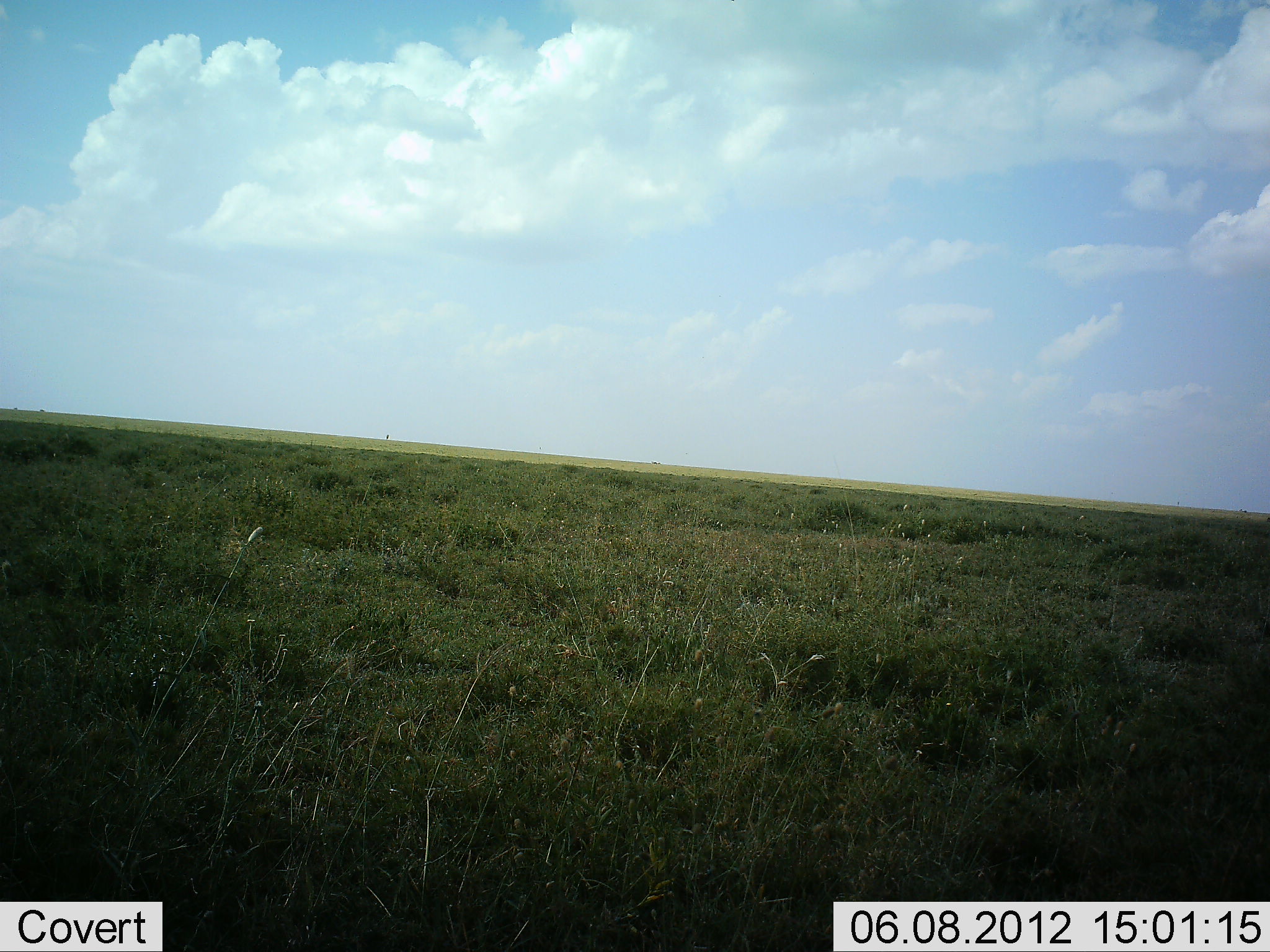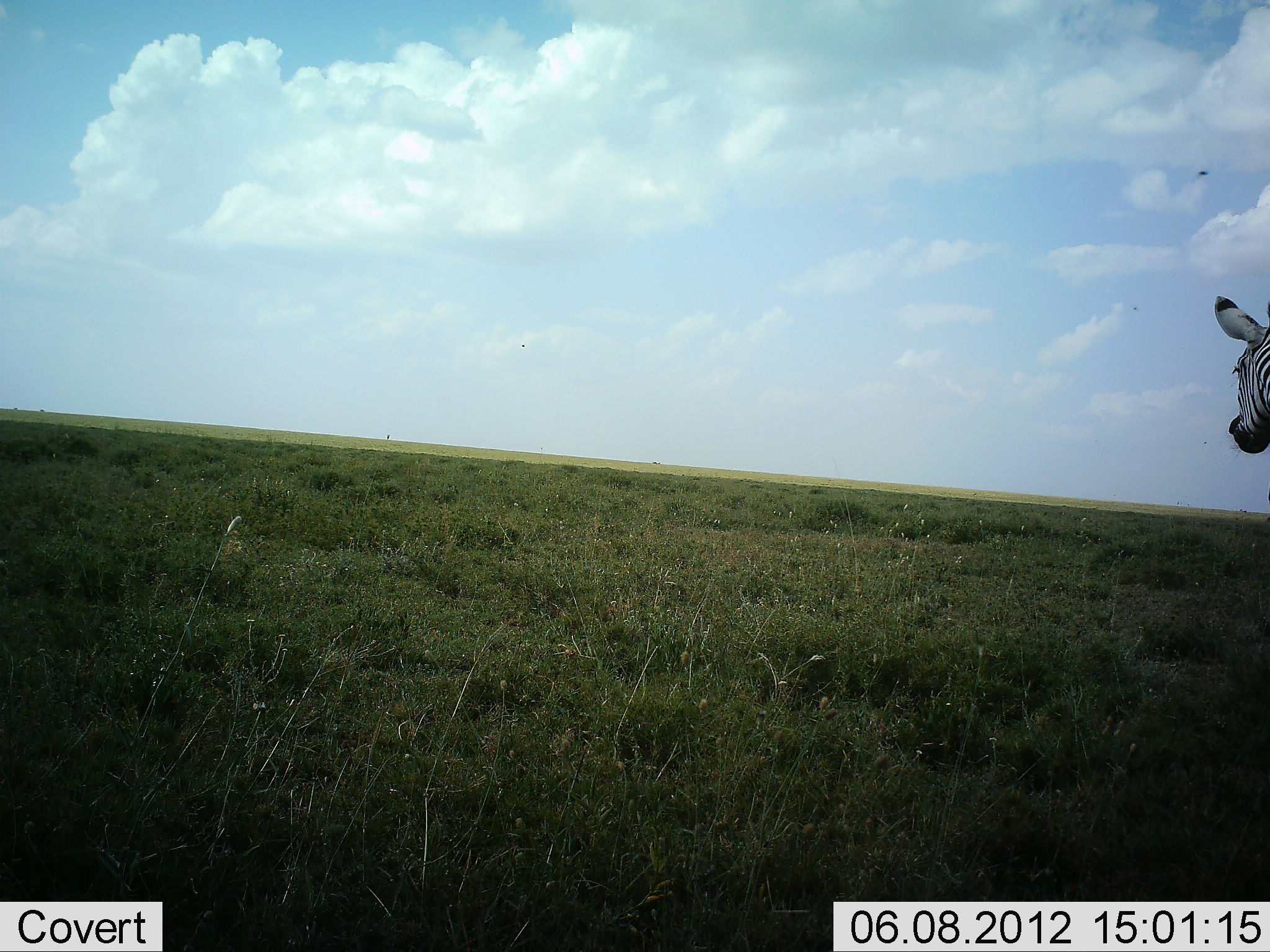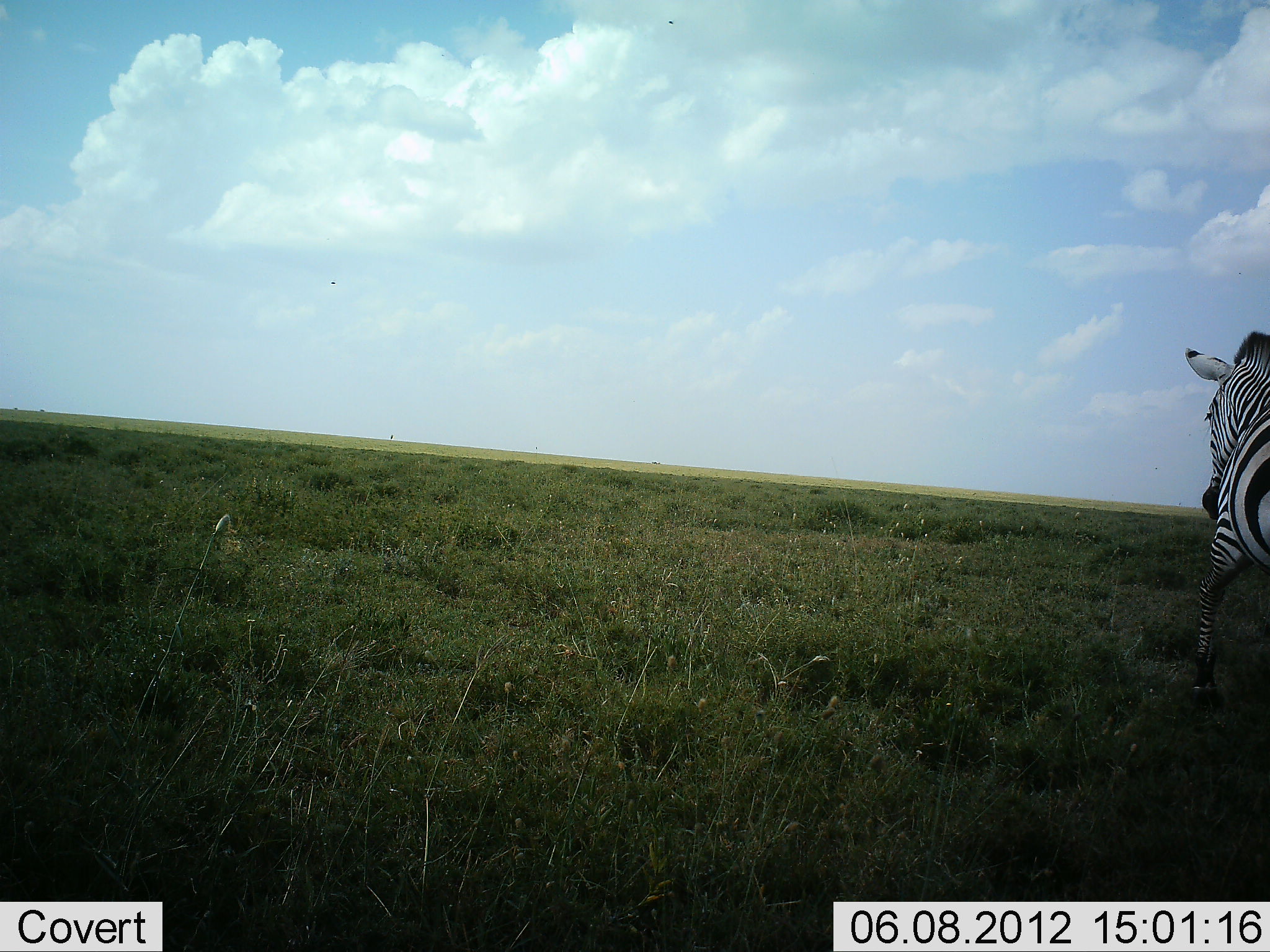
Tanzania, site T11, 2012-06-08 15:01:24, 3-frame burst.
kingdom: Animalia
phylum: Chordata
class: Mammalia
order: Perissodactyla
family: Equidae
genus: Equus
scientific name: Equus quagga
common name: plains zebra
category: zebra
Zebra (plains zebra) (Equus quagga), count 1. Behavior (volunteer vote fractions): standing 20%, resting 0%, moving 90%, interacting 0%. Young present (vote fraction): 0%. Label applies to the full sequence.